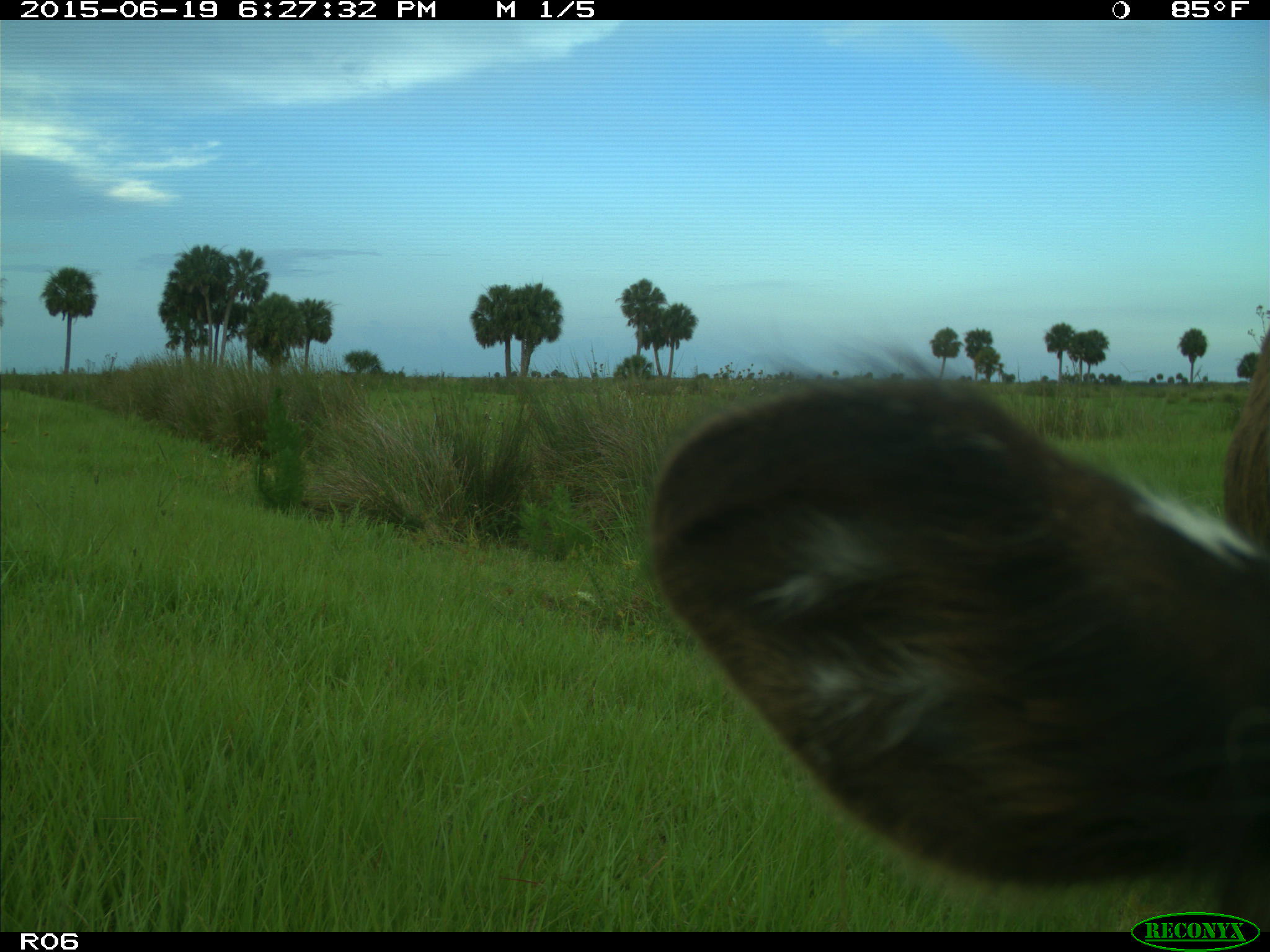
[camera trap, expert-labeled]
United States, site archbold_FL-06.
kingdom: Animalia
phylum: Chordata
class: Mammalia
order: Artiodactyla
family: Bovidae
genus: Bos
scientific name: Bos taurus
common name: domestic cow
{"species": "Bos taurus (domestic cow)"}